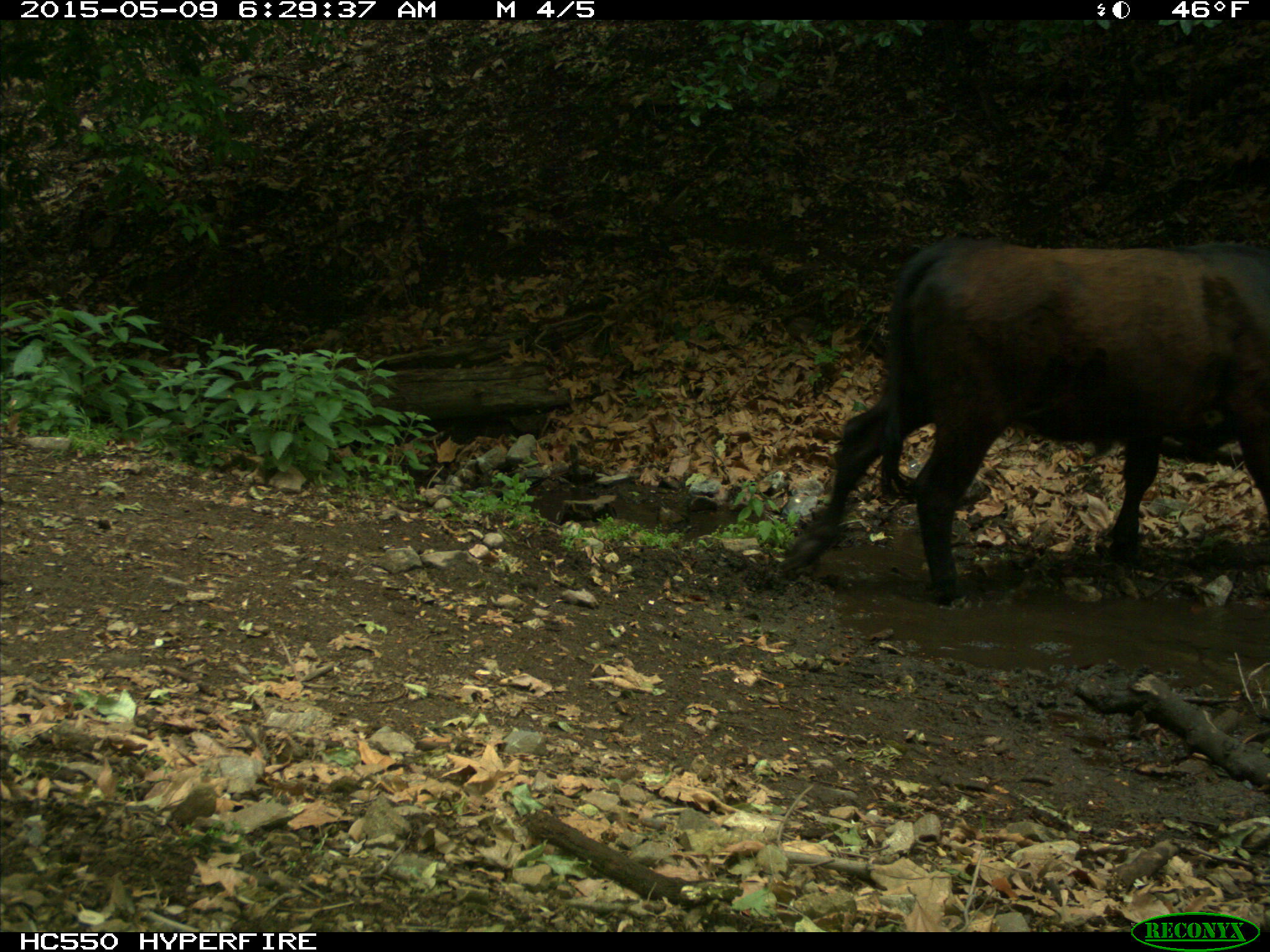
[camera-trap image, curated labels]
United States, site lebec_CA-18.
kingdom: Animalia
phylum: Chordata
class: Mammalia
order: Artiodactyla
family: Bovidae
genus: Bos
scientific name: Bos taurus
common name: domestic cow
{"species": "Bos taurus (domestic cow)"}